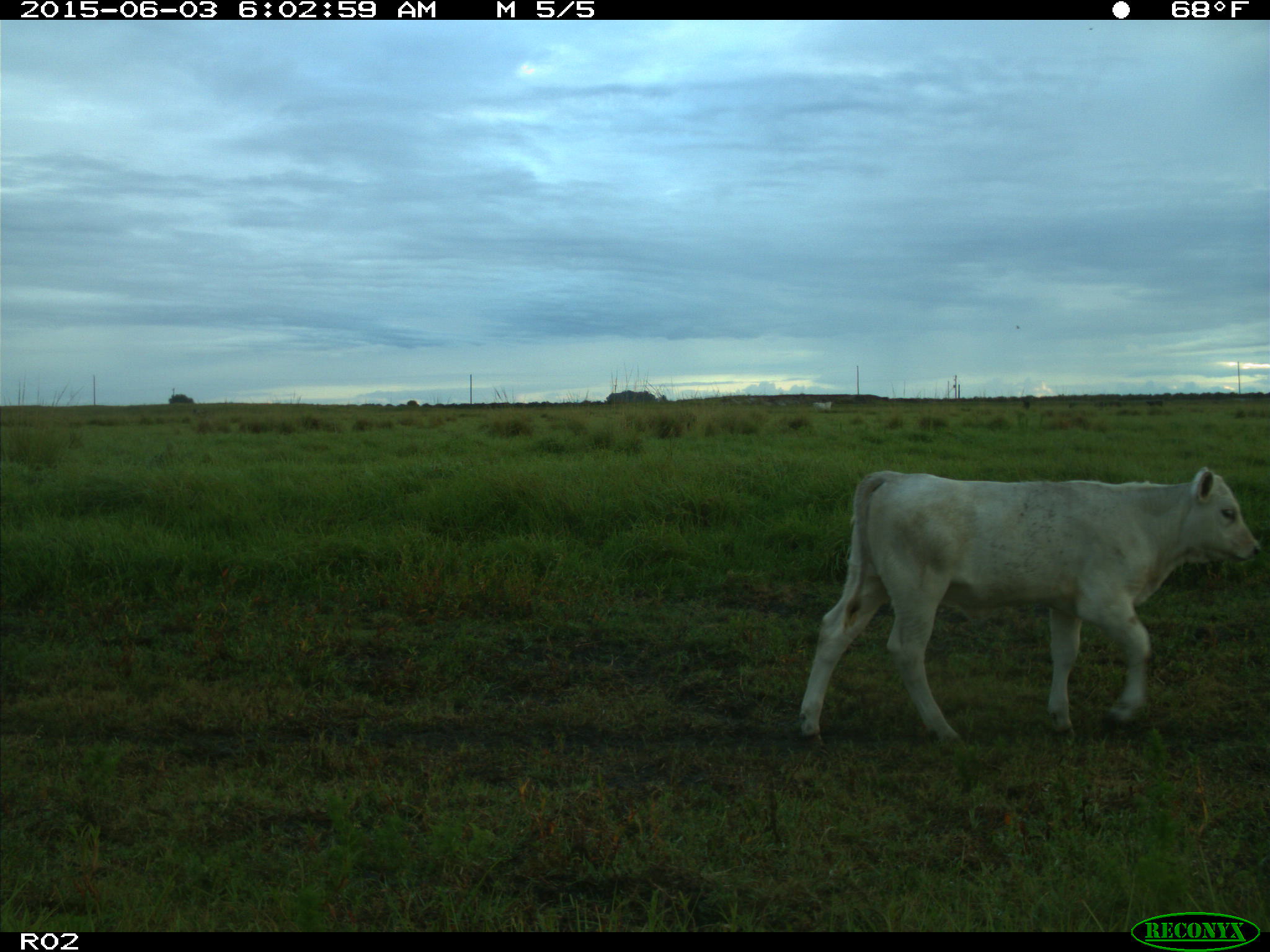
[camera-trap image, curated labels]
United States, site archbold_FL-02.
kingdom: Animalia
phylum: Chordata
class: Mammalia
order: Artiodactyla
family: Bovidae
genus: Bos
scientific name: Bos taurus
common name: domestic cow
Bos taurus (domestic cow).